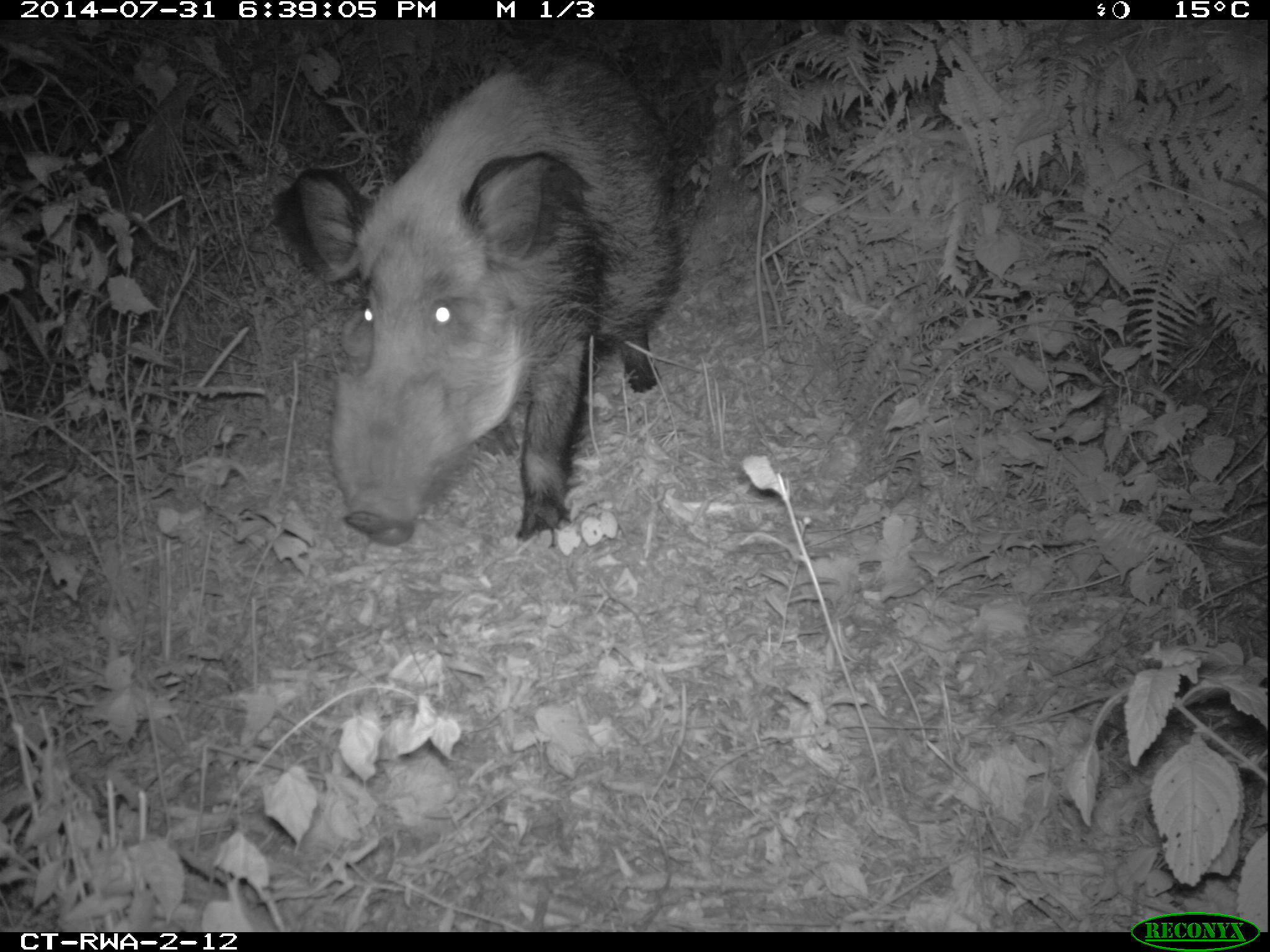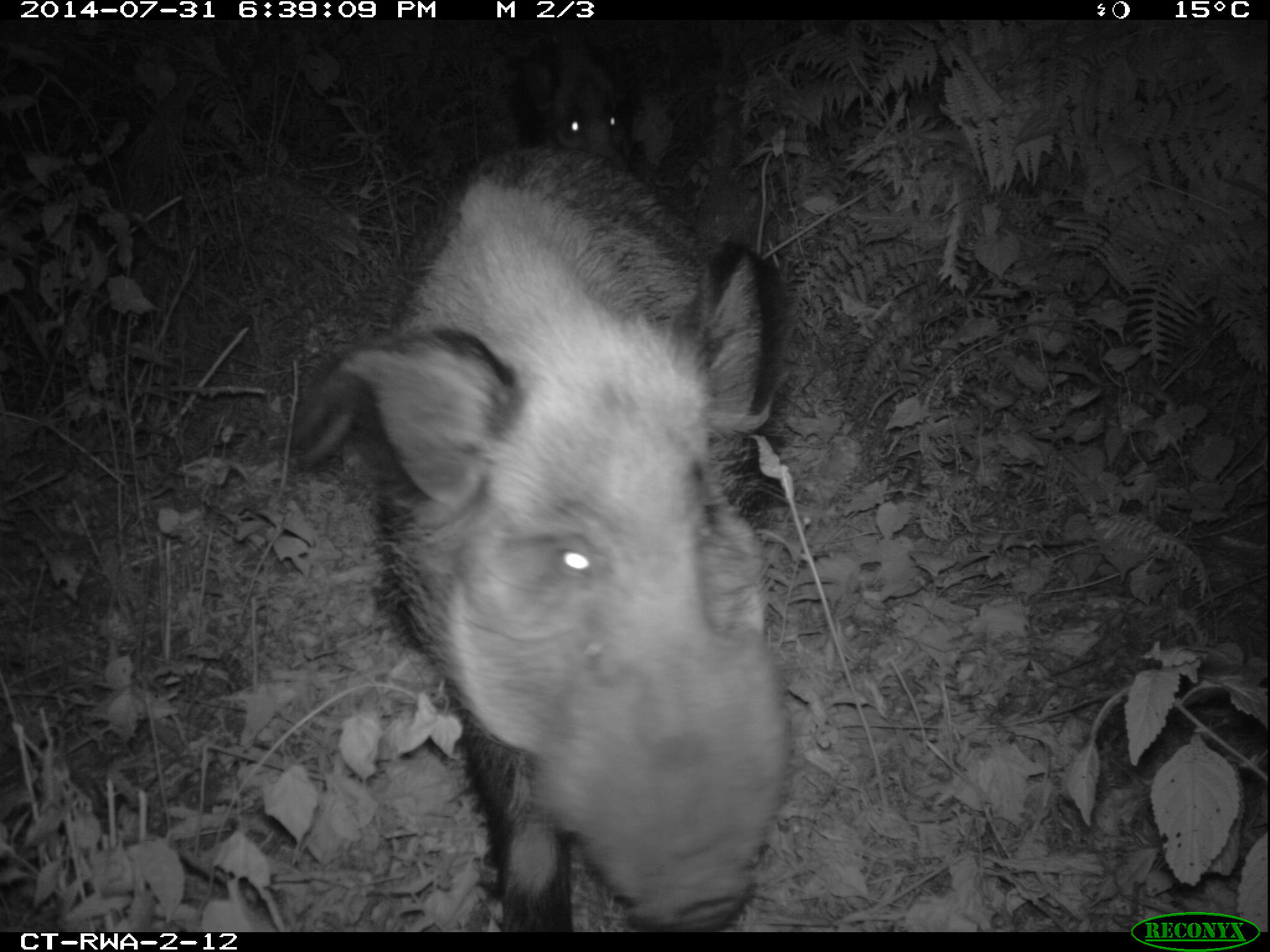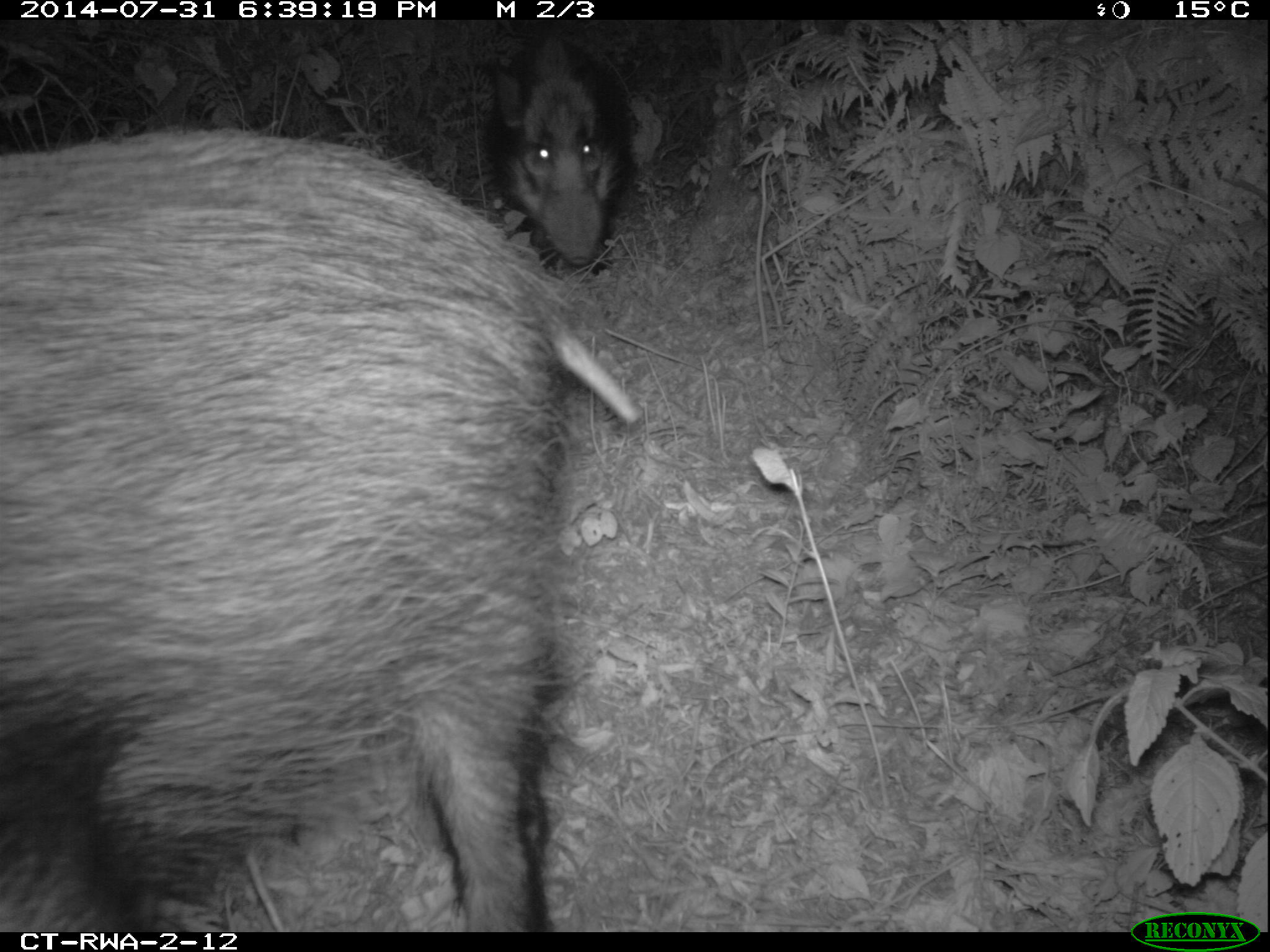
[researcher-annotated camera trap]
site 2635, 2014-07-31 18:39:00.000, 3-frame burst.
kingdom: Animalia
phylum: Chordata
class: Mammalia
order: Artiodactyla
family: Suidae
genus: Potamochoerus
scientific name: Potamochoerus larvatus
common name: bushpig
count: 2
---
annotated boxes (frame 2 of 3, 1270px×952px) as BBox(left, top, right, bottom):
potamochoerus larvatus: BBox(271, 136, 795, 925); BBox(508, 21, 671, 171)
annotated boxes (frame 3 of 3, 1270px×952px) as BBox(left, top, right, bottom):
potamochoerus larvatus: BBox(3, 127, 641, 930); BBox(478, 18, 650, 274)